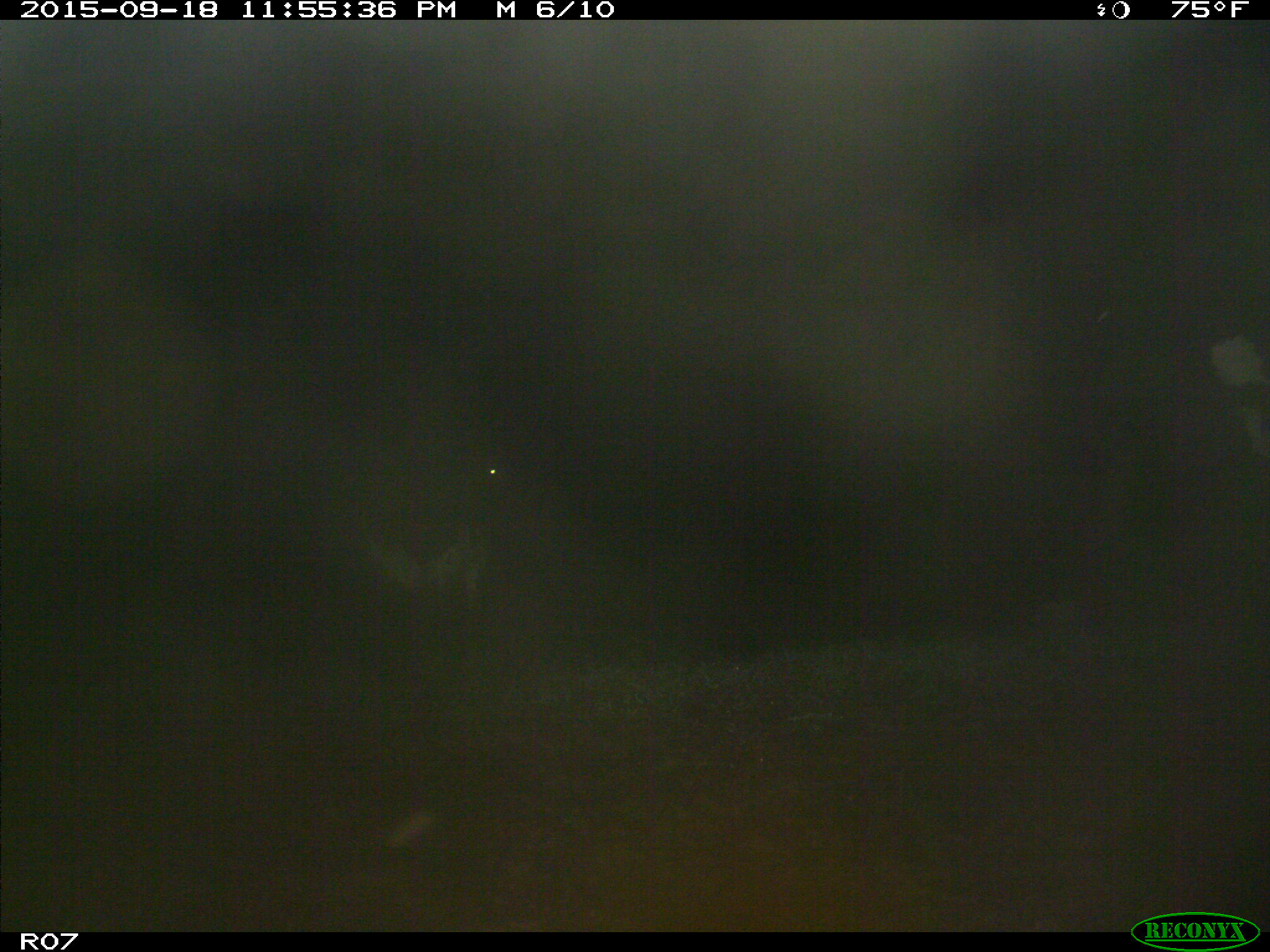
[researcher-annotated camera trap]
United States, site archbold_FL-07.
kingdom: Animalia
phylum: Chordata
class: Mammalia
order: Artiodactyla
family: Bovidae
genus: Bos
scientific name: Bos taurus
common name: domestic cow